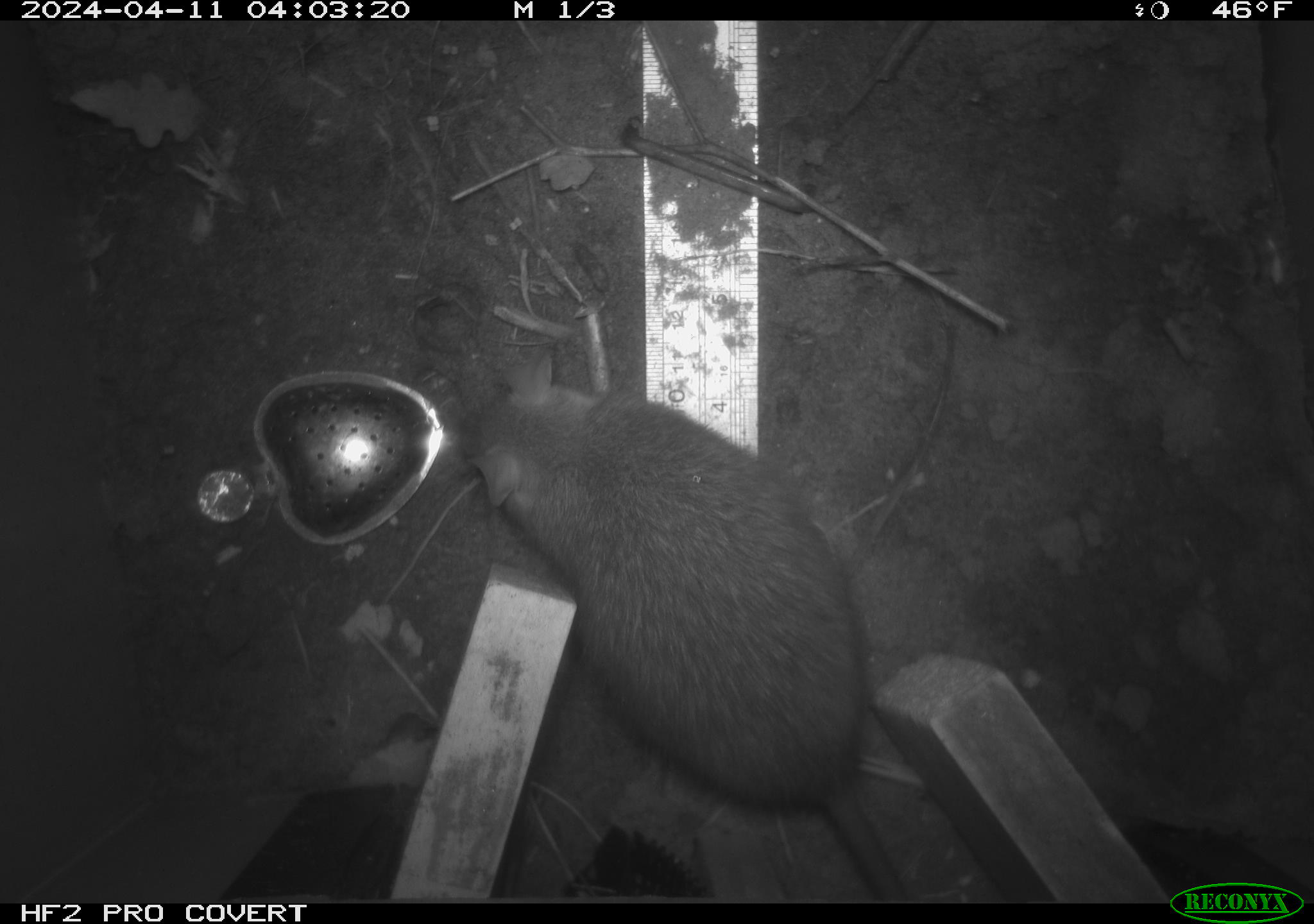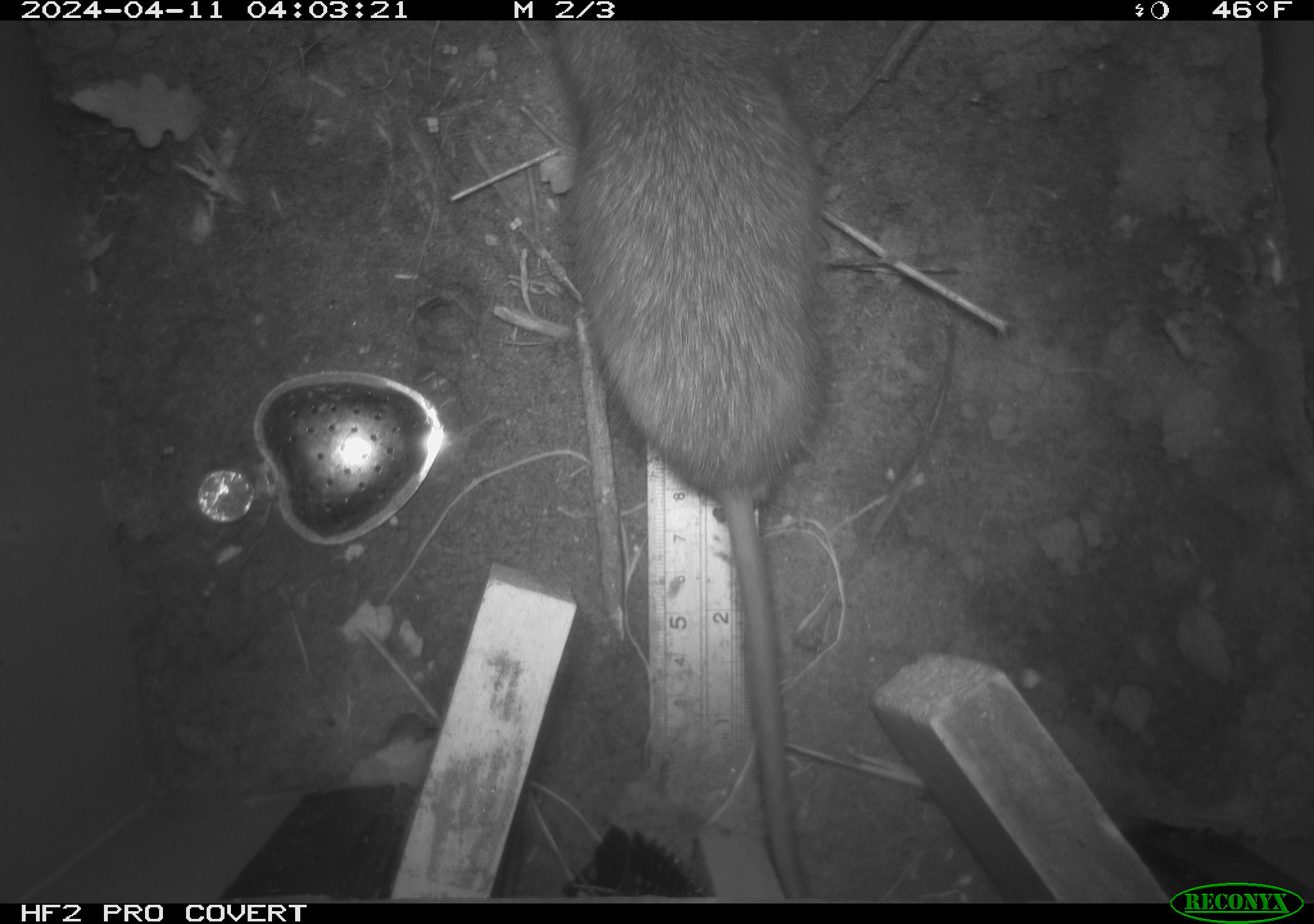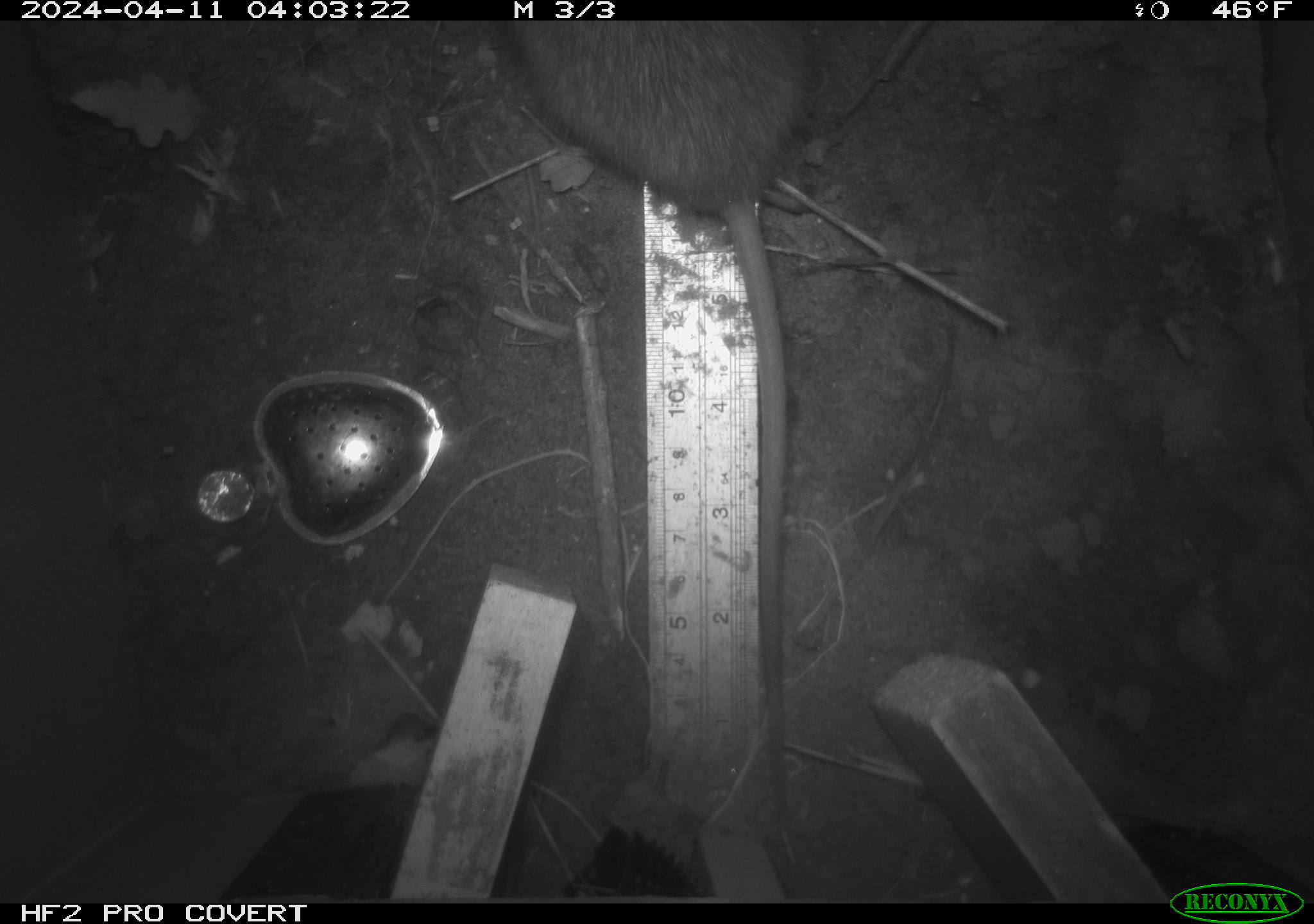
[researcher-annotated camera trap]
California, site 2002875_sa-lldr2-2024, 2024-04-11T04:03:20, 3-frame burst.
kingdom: Animalia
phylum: Chordata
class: Mammalia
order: Rodentia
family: Muridae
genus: Rattus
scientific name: Rattus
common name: rat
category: rattus species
Rattus species (rat) (Rattus).